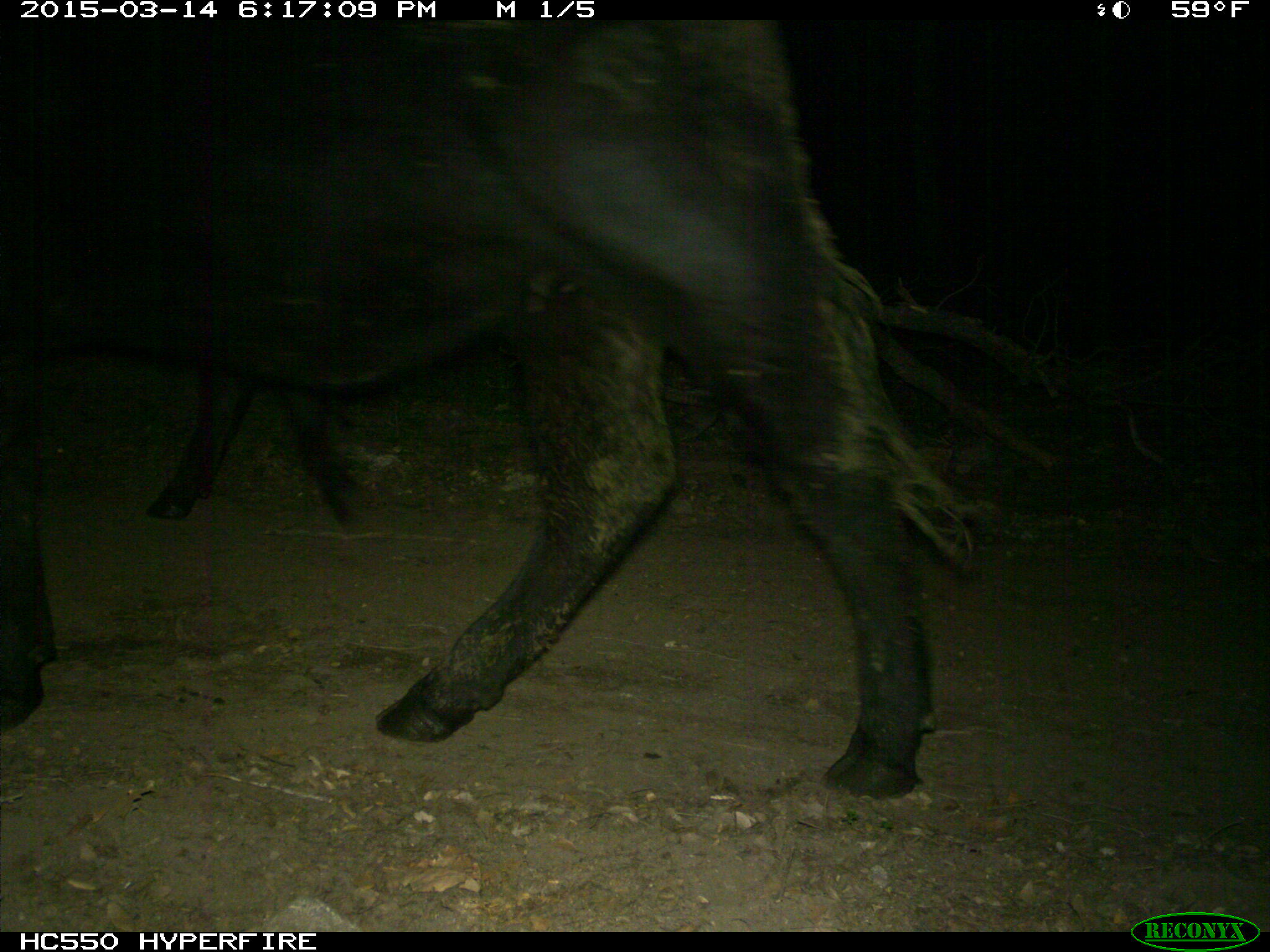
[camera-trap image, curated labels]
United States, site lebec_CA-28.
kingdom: Animalia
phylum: Chordata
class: Mammalia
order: Artiodactyla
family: Bovidae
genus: Bos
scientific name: Bos taurus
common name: domestic cow